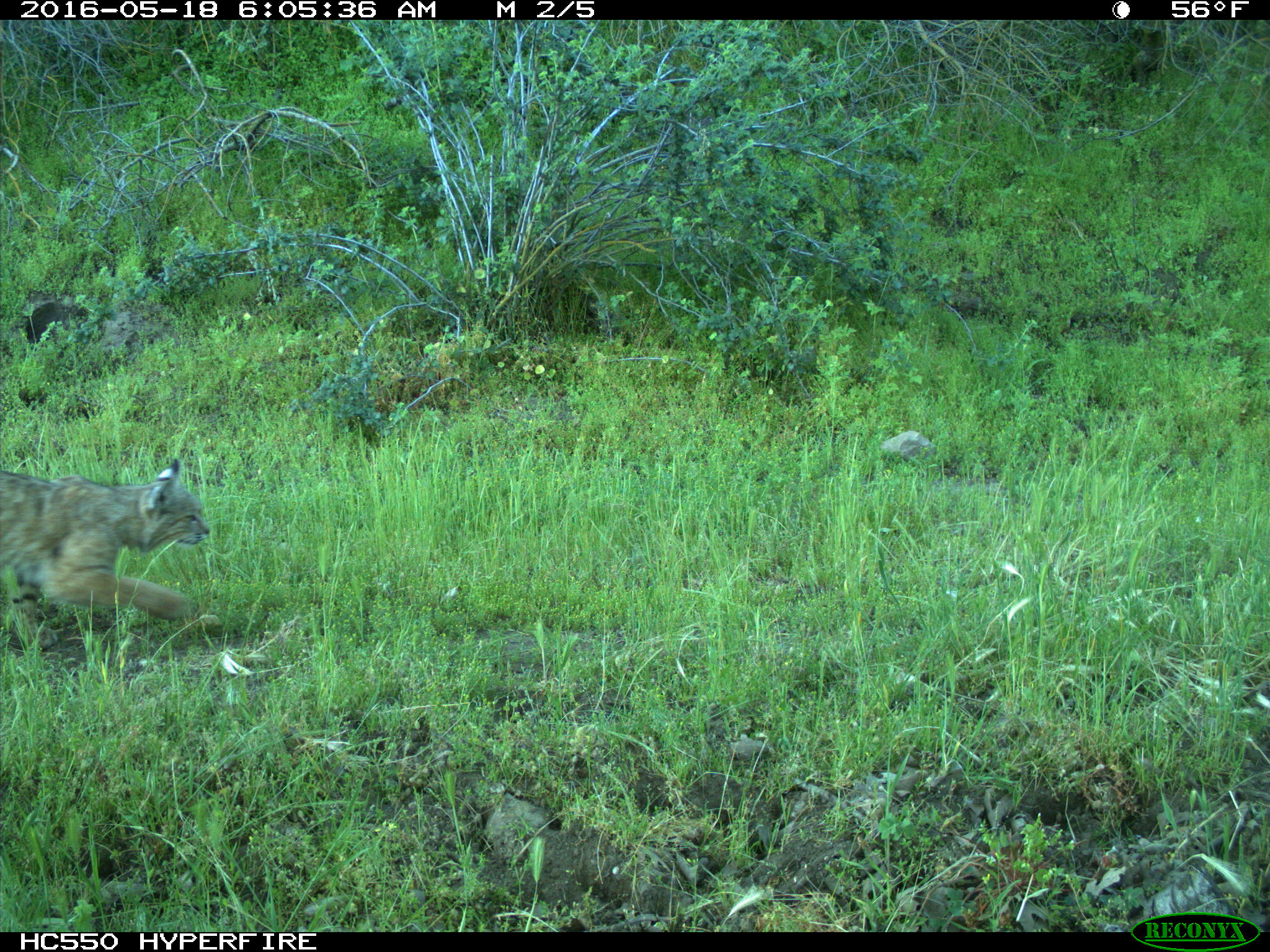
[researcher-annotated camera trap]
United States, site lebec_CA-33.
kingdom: Animalia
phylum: Chordata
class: Mammalia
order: Carnivora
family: Felidae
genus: Lynx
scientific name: Lynx rufus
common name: bobcat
Lynx rufus (bobcat).